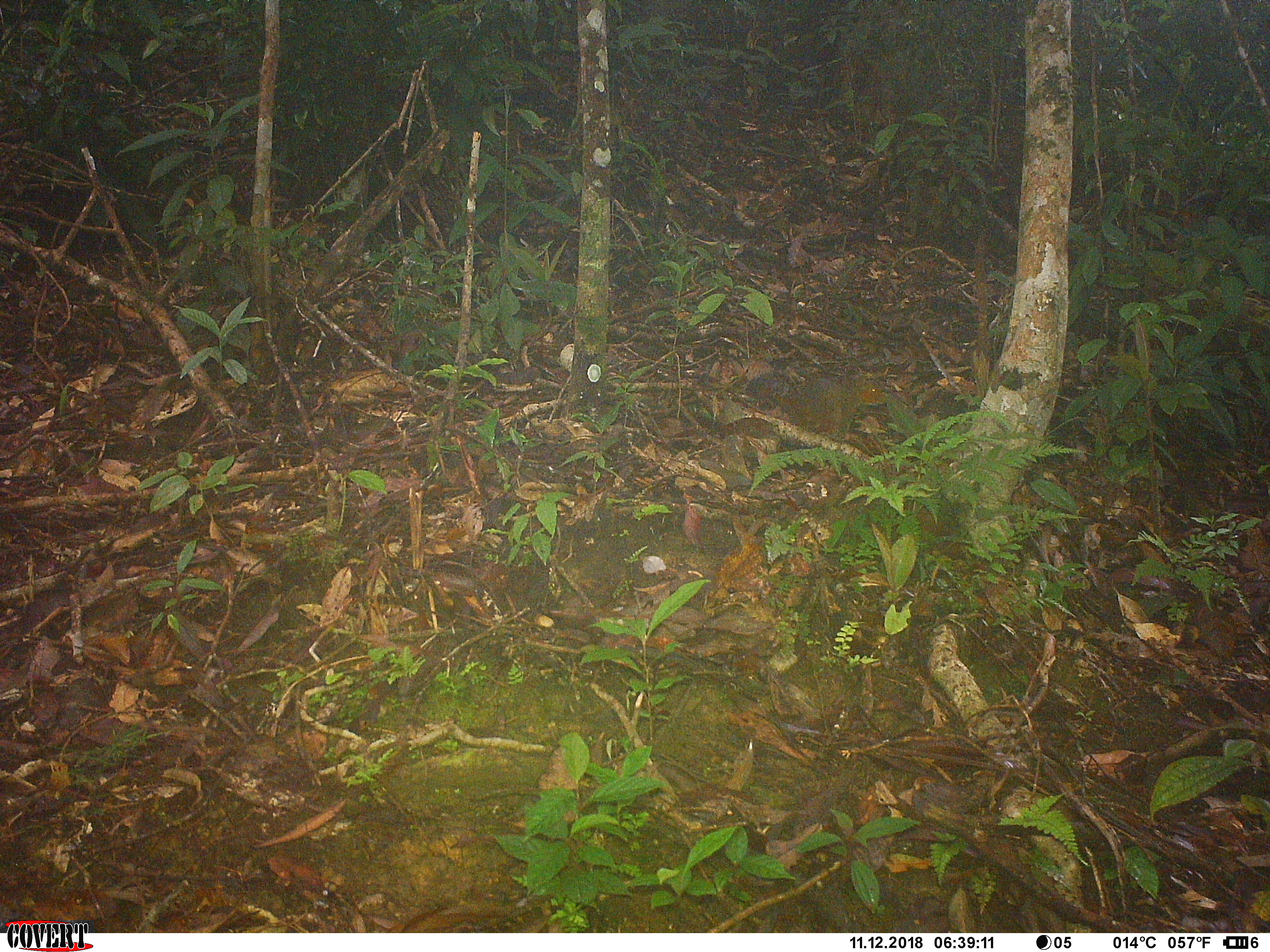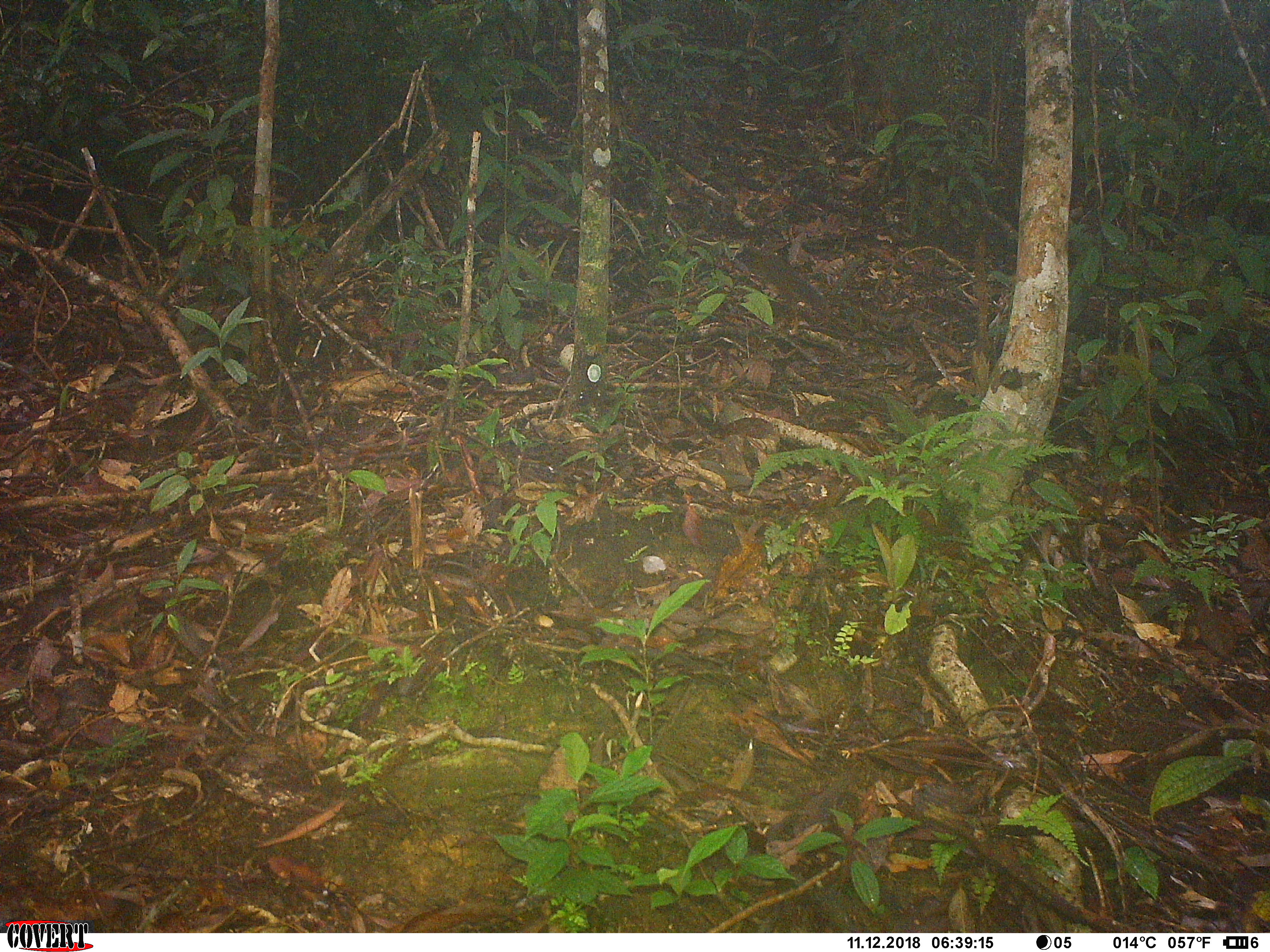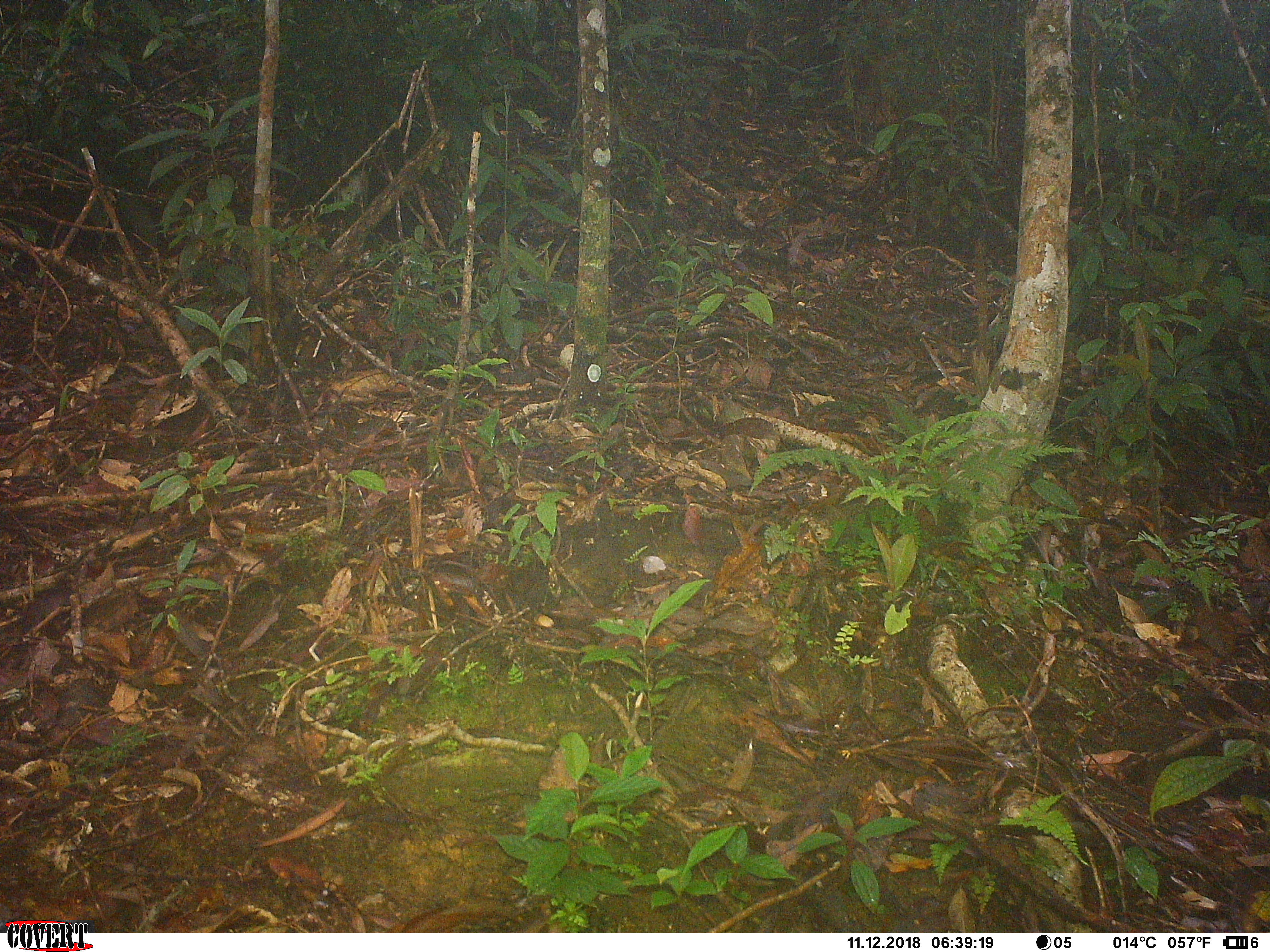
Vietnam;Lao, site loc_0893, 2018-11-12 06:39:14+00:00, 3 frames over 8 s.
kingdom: Animalia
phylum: Chordata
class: Mammalia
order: Rodentia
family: Sciuridae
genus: Dremomys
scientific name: Dremomys rufigenis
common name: red-cheeked squirrel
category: red cheeked squirrel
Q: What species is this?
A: Red cheeked squirrel (red-cheeked squirrel) (Dremomys rufigenis).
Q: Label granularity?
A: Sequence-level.